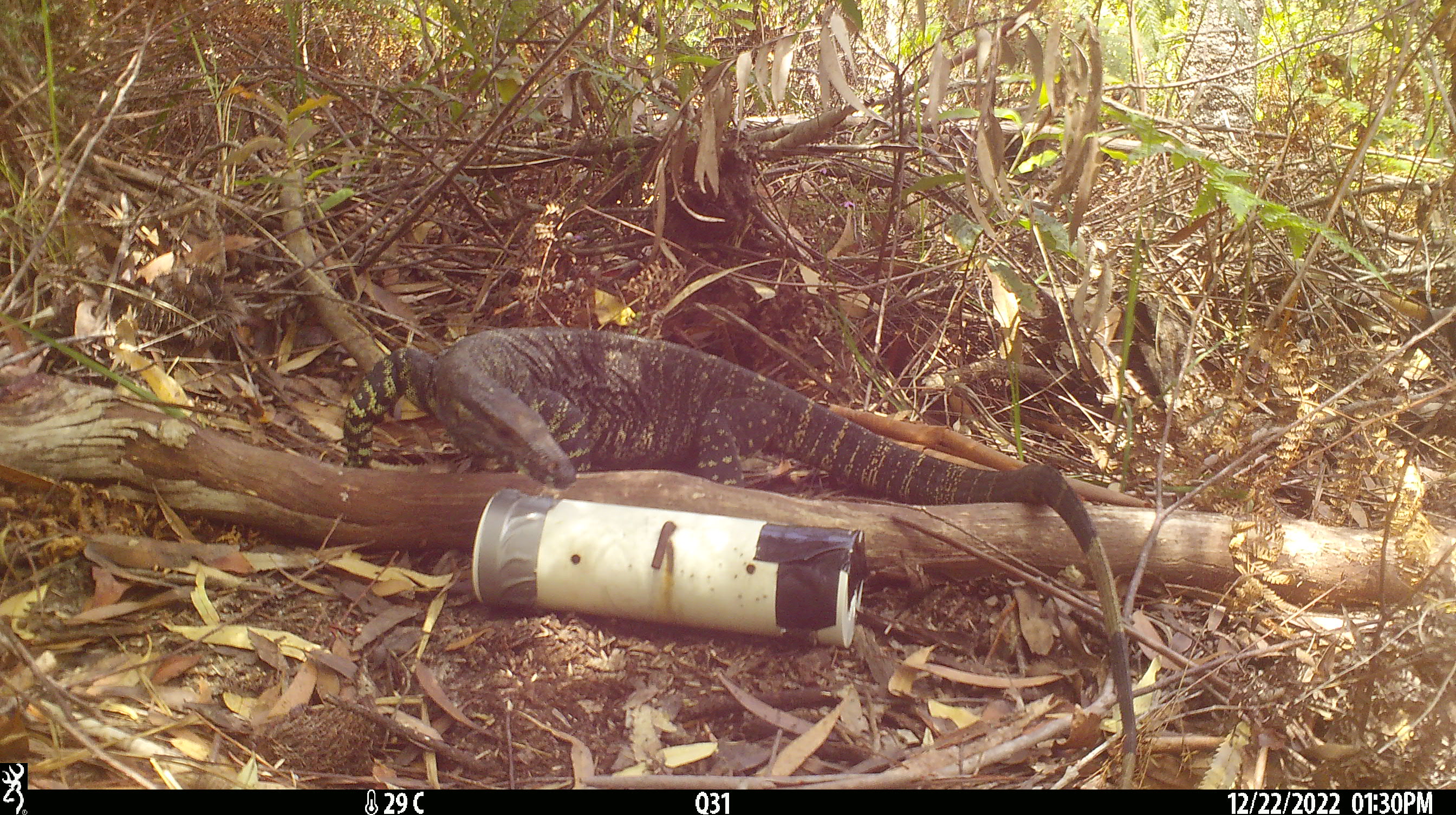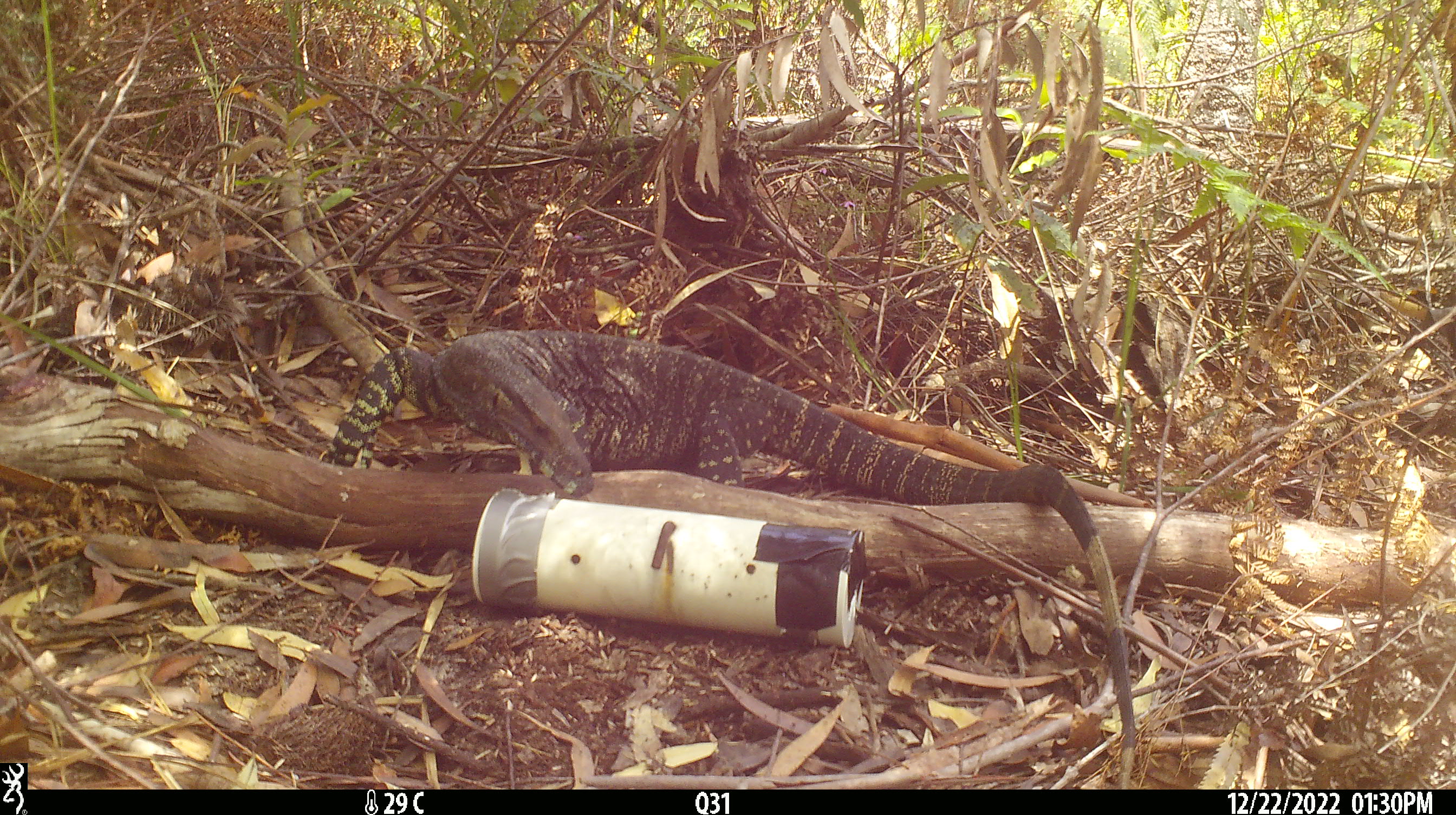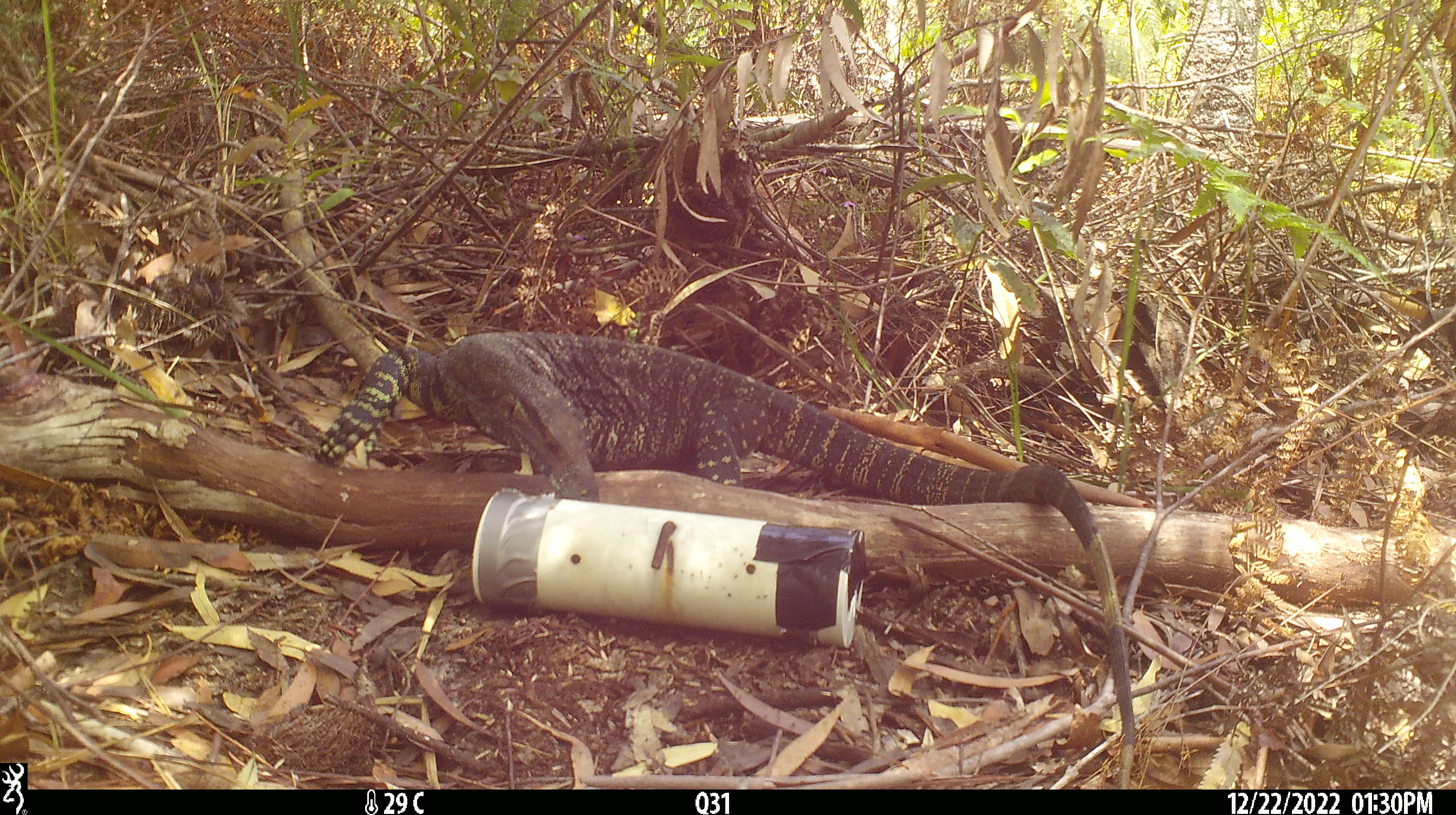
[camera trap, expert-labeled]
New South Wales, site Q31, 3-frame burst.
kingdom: Animalia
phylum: Chordata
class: Reptilia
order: Squamata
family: Varanidae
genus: Varanus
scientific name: Varanus varius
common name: lace monitor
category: goanna